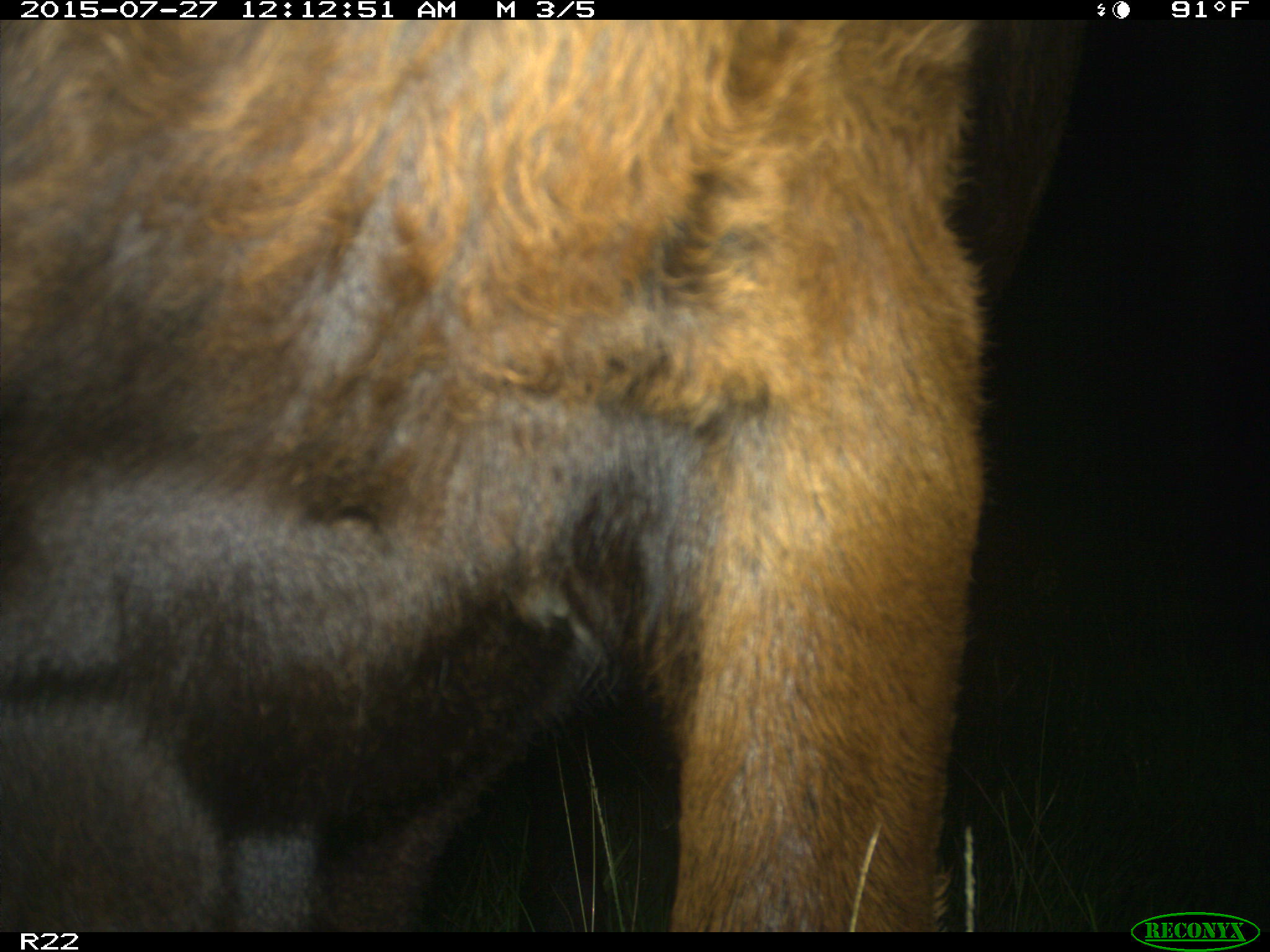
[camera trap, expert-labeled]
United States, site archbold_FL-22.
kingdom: Animalia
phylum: Chordata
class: Mammalia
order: Artiodactyla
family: Bovidae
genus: Bos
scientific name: Bos taurus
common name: domestic cow